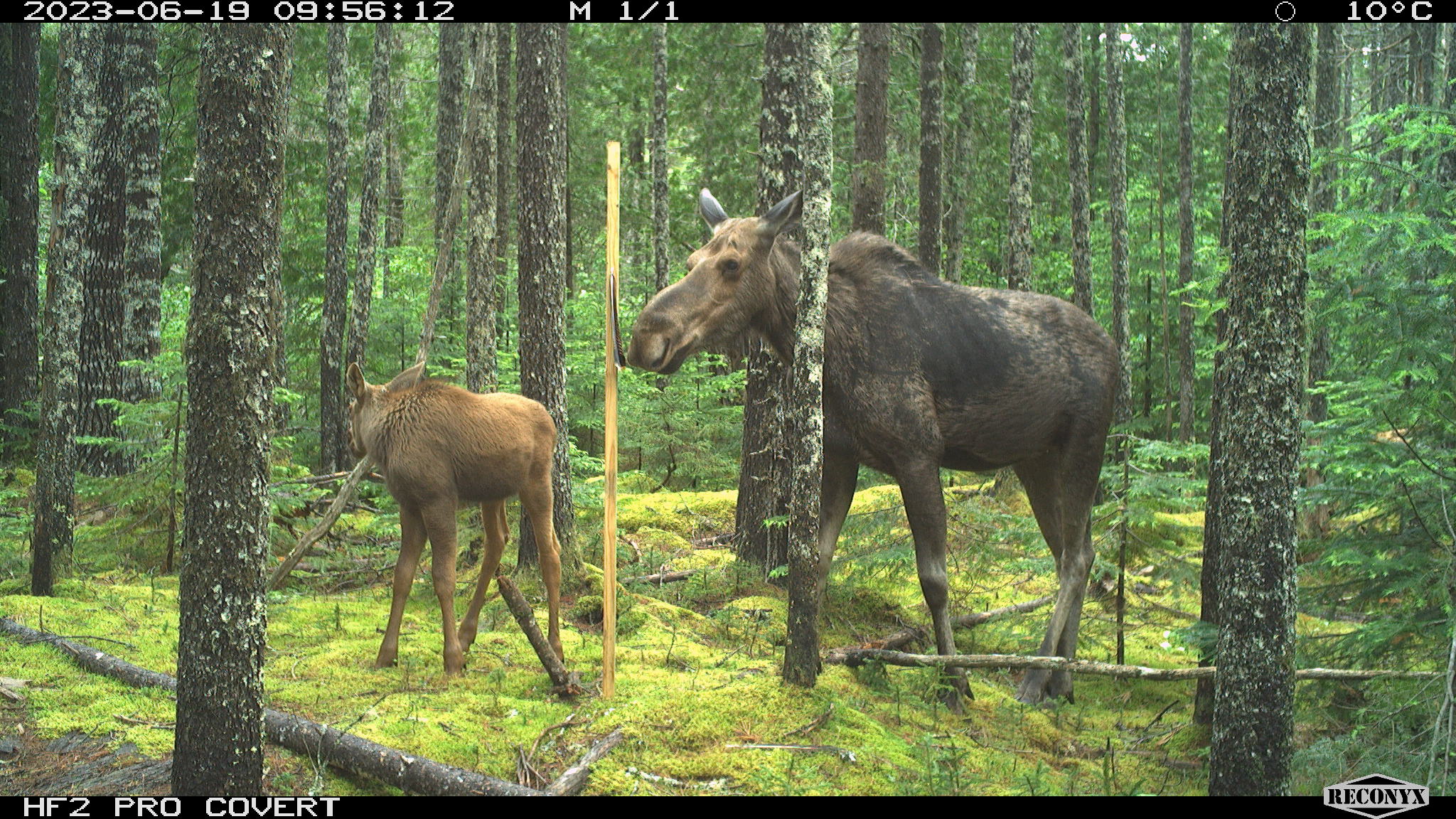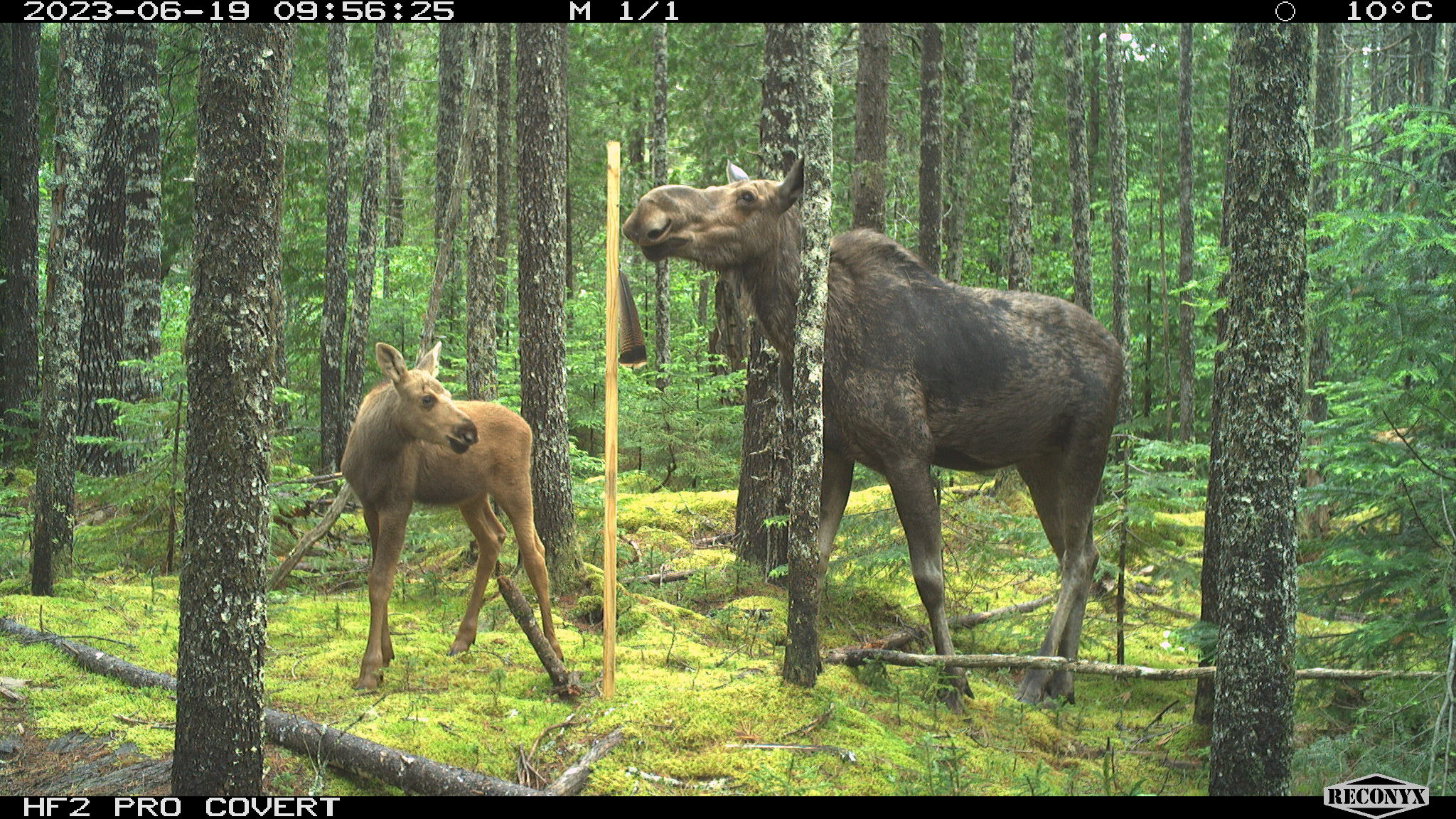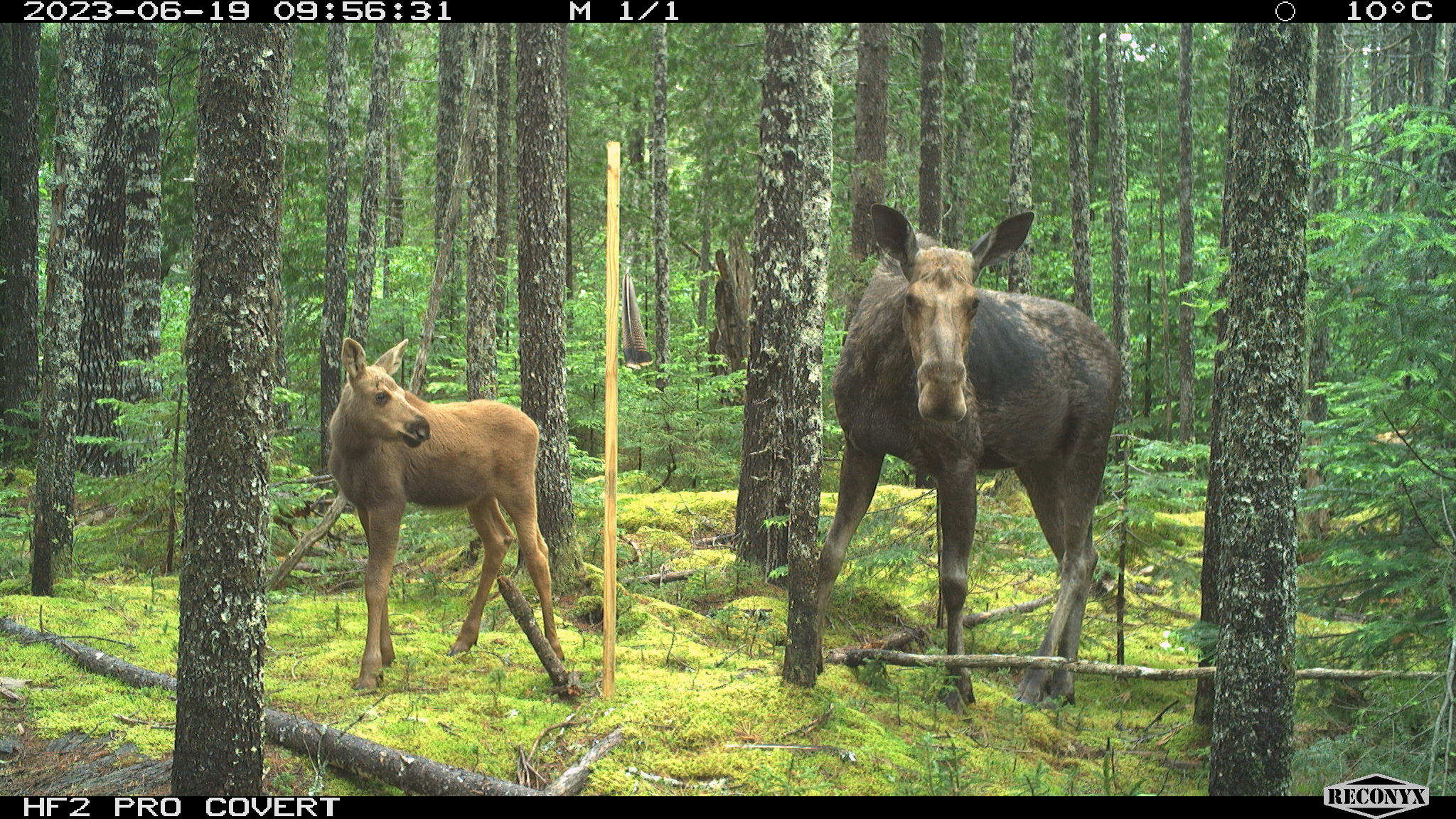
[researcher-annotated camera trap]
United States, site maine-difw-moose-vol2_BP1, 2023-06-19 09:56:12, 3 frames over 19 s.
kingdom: Animalia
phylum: Chordata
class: Mammalia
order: Artiodactyla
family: Cervidae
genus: Alces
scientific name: Alces alces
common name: moose